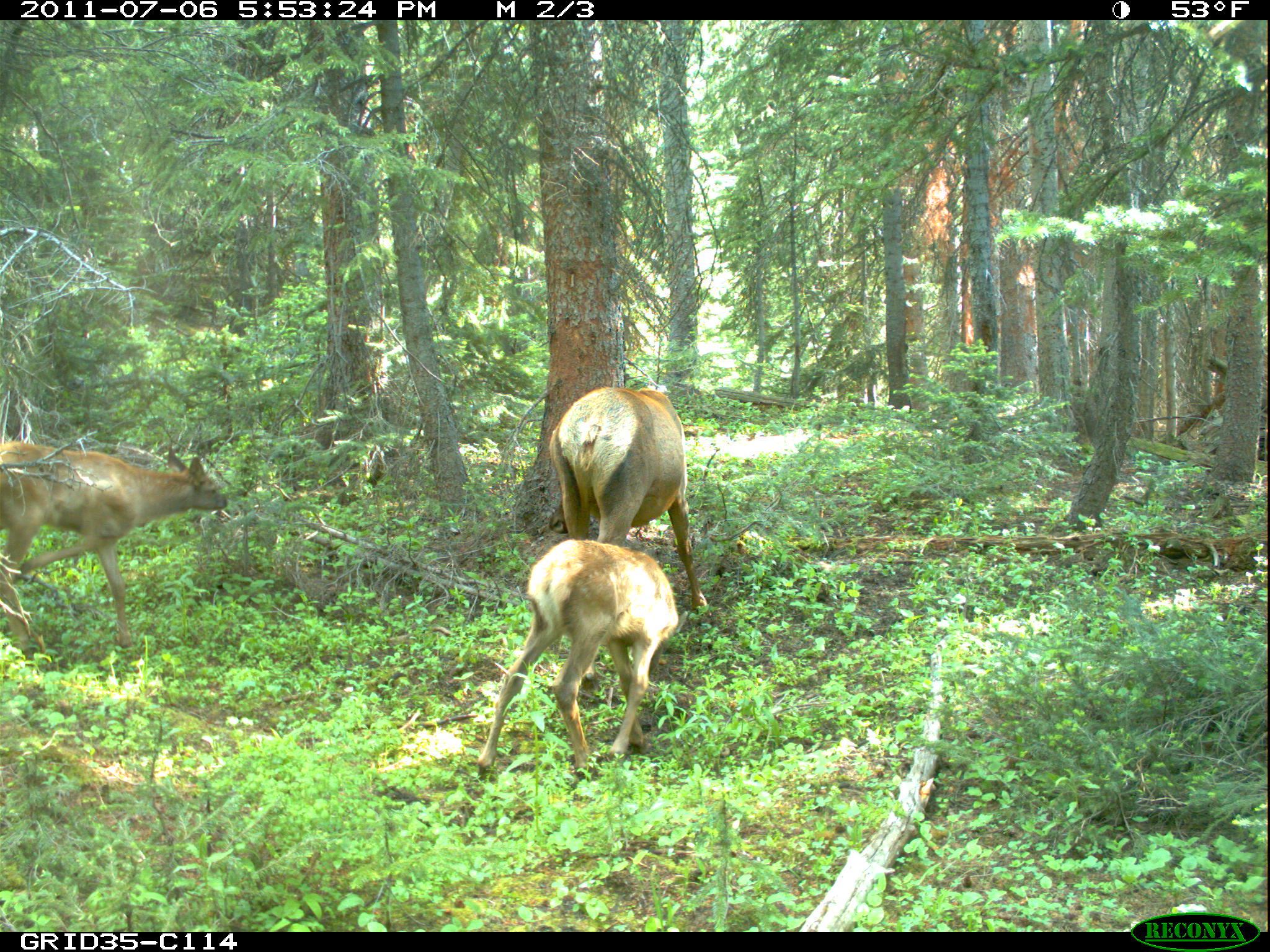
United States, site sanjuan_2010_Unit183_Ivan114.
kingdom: Animalia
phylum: Chordata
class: Mammalia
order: Artiodactyla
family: Cervidae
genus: Cervus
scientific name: Cervus elaphus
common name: red deer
Cervus elaphus (red deer).